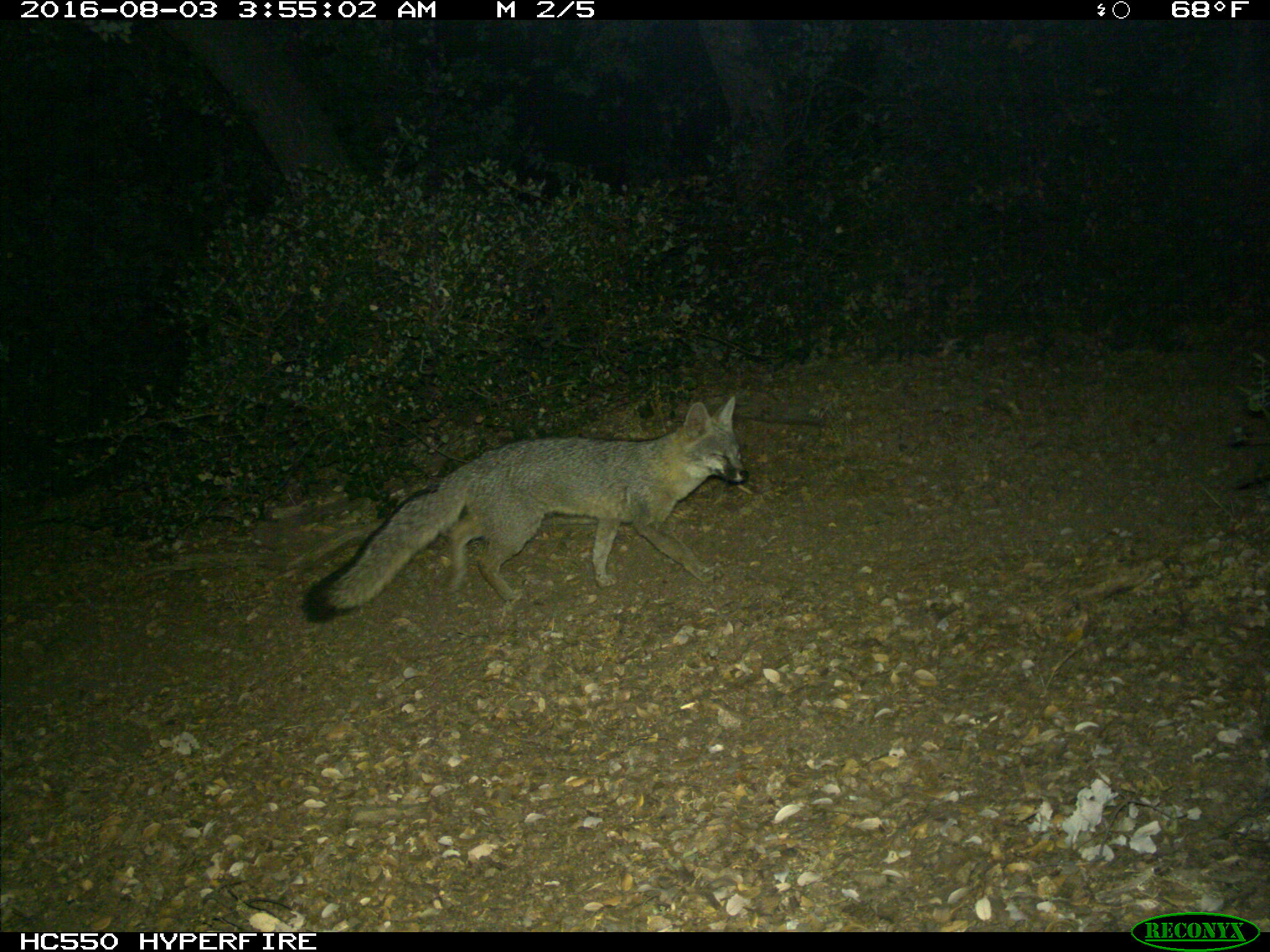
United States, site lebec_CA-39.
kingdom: Animalia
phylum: Chordata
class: Mammalia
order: Carnivora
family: Canidae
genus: Urocyon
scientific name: Urocyon cinereoargenteus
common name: gray fox